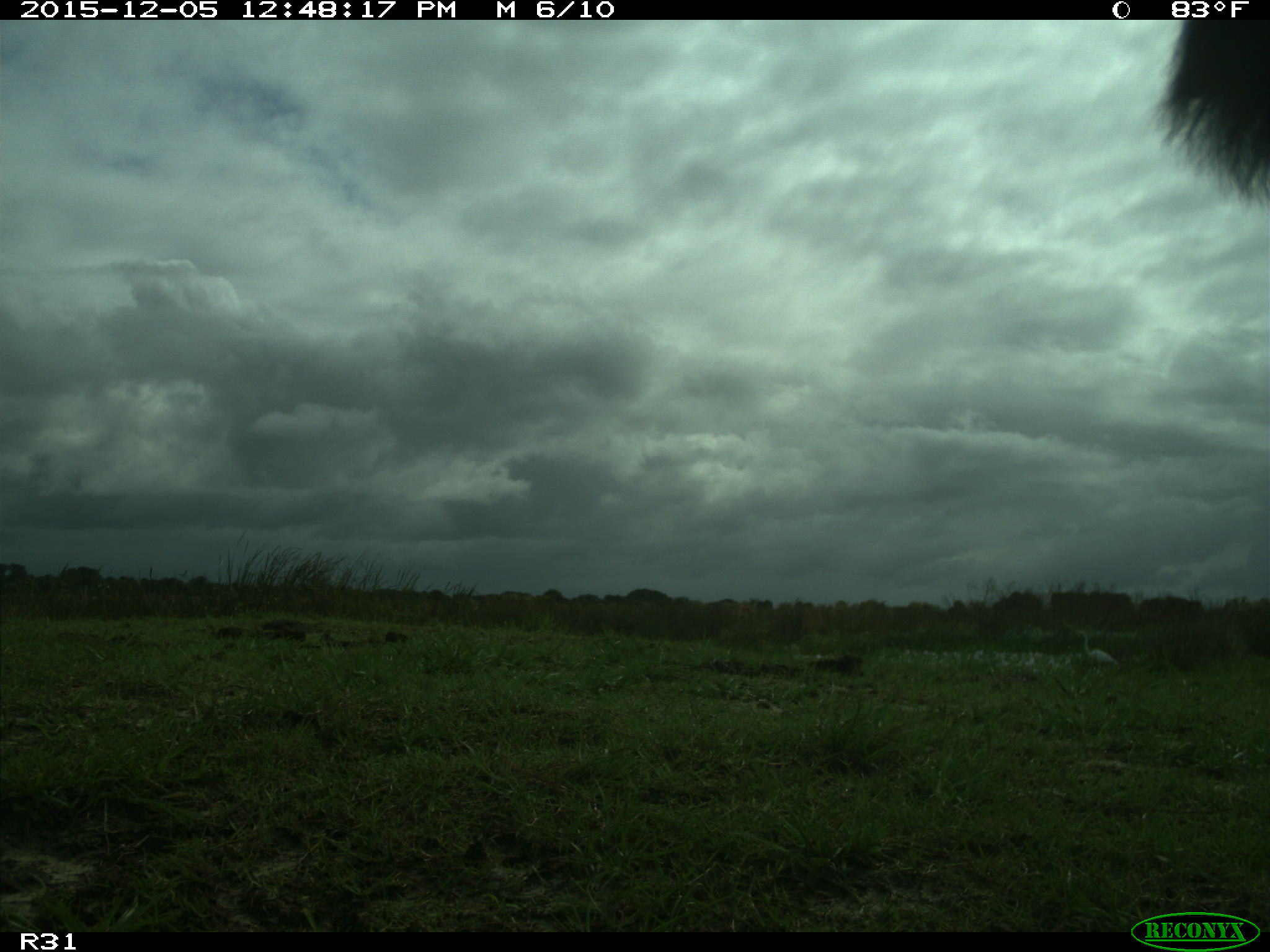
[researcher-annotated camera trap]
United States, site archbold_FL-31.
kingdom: Animalia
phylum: Chordata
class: Mammalia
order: Artiodactyla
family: Bovidae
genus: Bos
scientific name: Bos taurus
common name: domestic cow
Bos taurus (domestic cow).